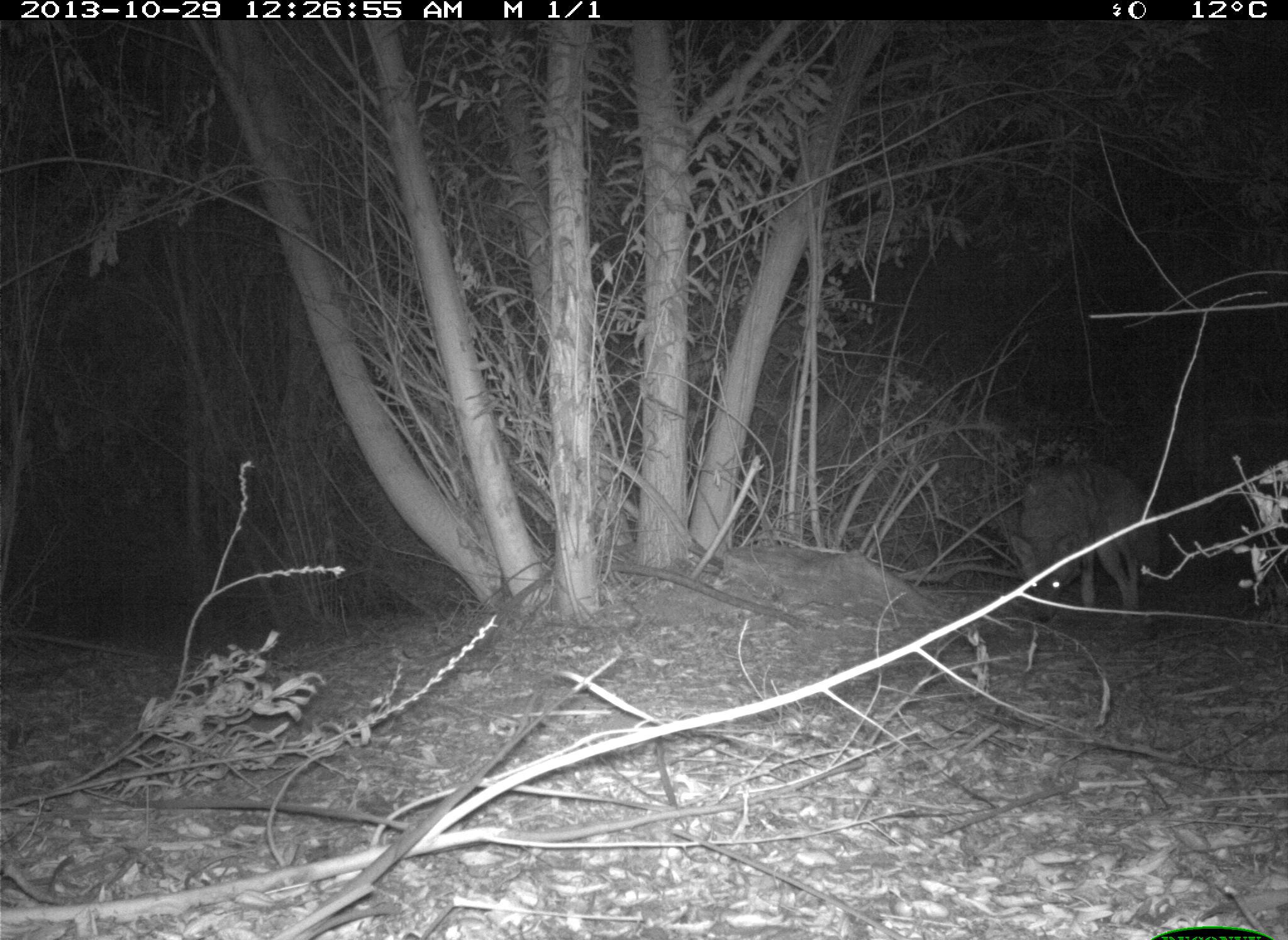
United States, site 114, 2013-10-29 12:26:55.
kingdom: Animalia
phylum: Chordata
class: Mammalia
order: Carnivora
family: Canidae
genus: Canis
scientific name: Canis latrans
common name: coyote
Coyote (Canis latrans).